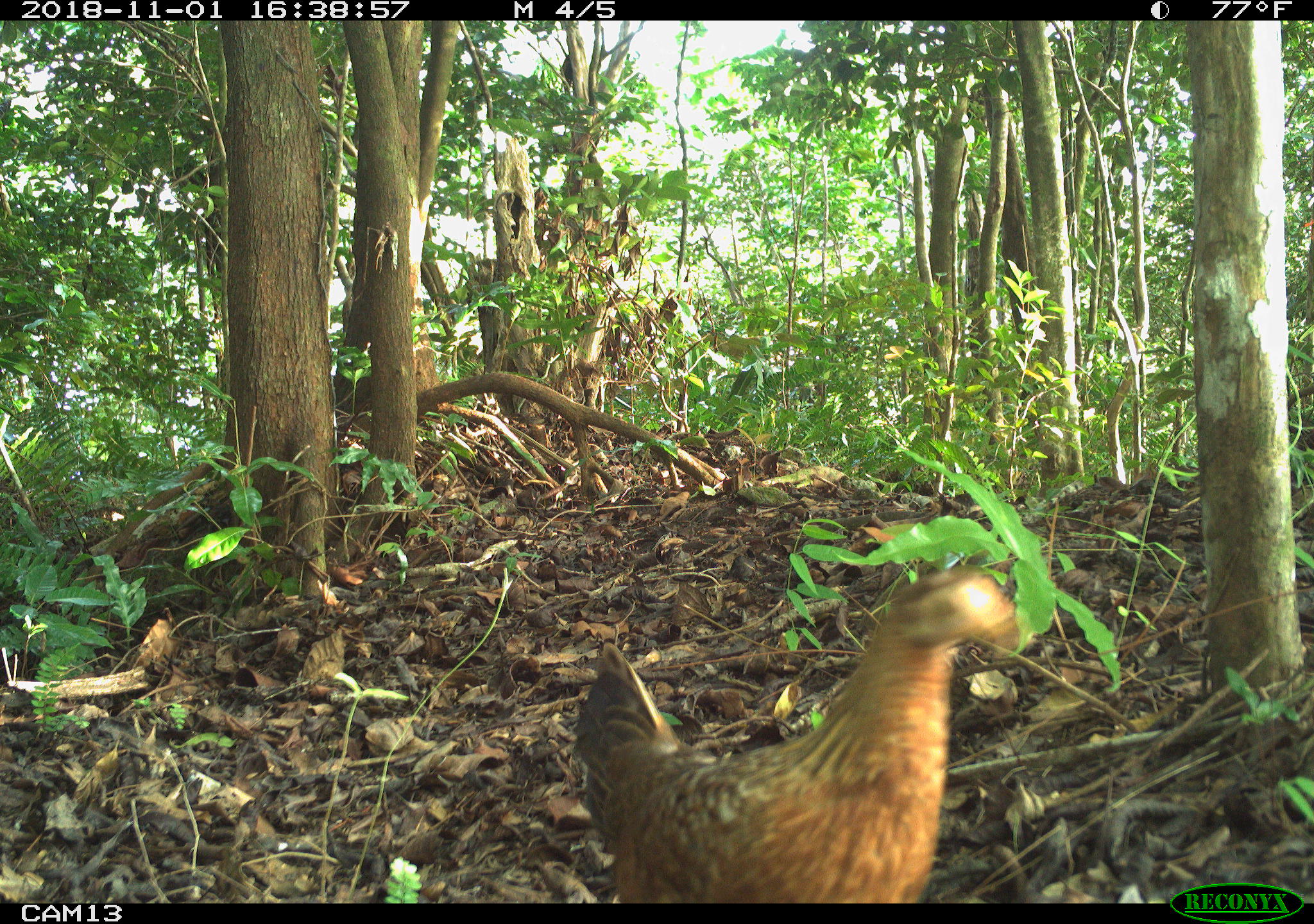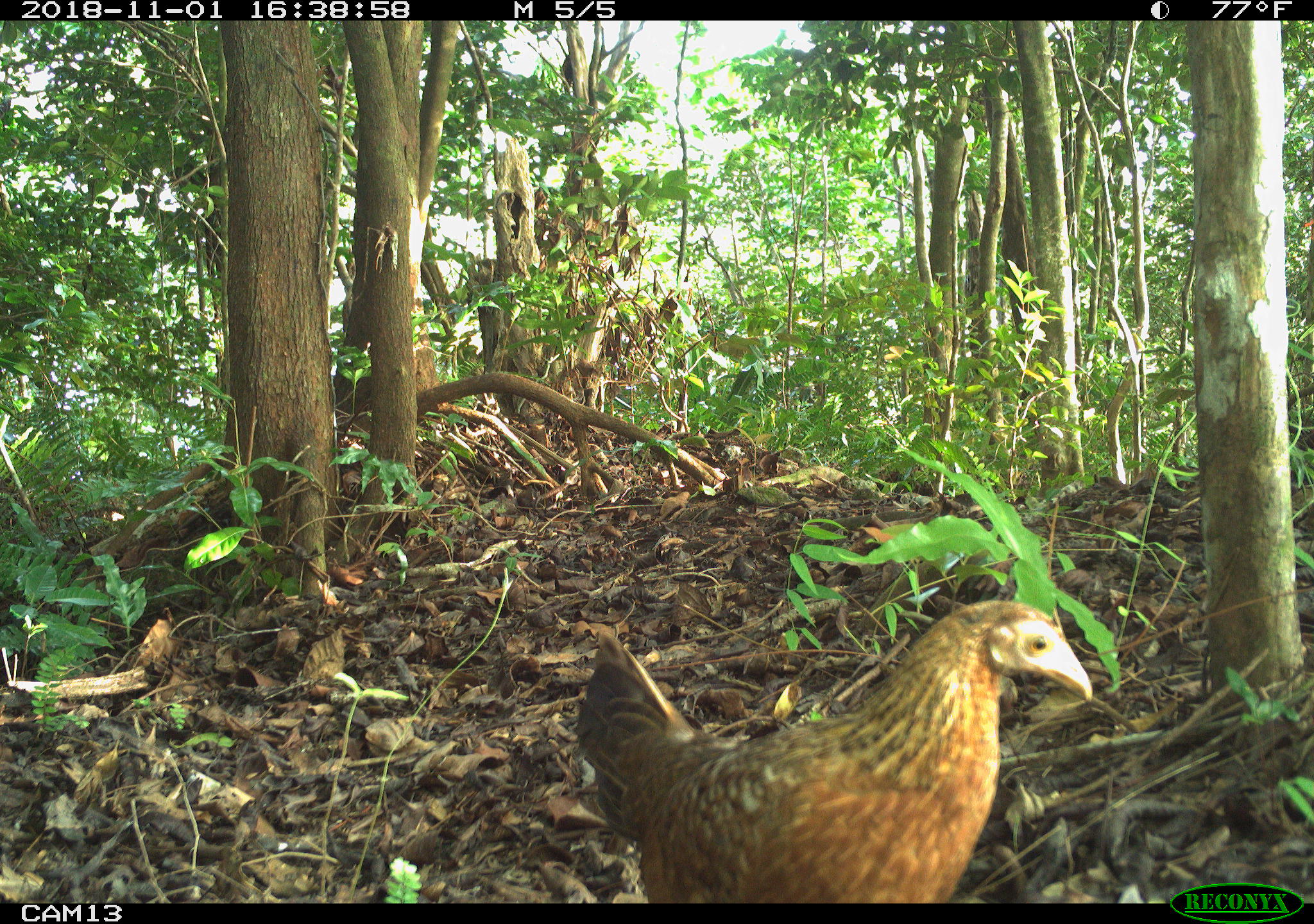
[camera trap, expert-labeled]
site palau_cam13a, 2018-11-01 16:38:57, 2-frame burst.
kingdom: Animalia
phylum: Chordata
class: Aves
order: Galliformes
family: Phasianidae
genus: Gallus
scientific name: Gallus gallus domesticus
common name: domestic chicken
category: chicken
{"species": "chicken (domestic chicken) (Gallus gallus domesticus)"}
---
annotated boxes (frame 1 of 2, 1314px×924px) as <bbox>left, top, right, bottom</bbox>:
chicken: <bbox>574, 563, 1032, 900</bbox>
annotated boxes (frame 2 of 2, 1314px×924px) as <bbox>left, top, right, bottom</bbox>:
chicken: <bbox>568, 597, 1097, 900</bbox>